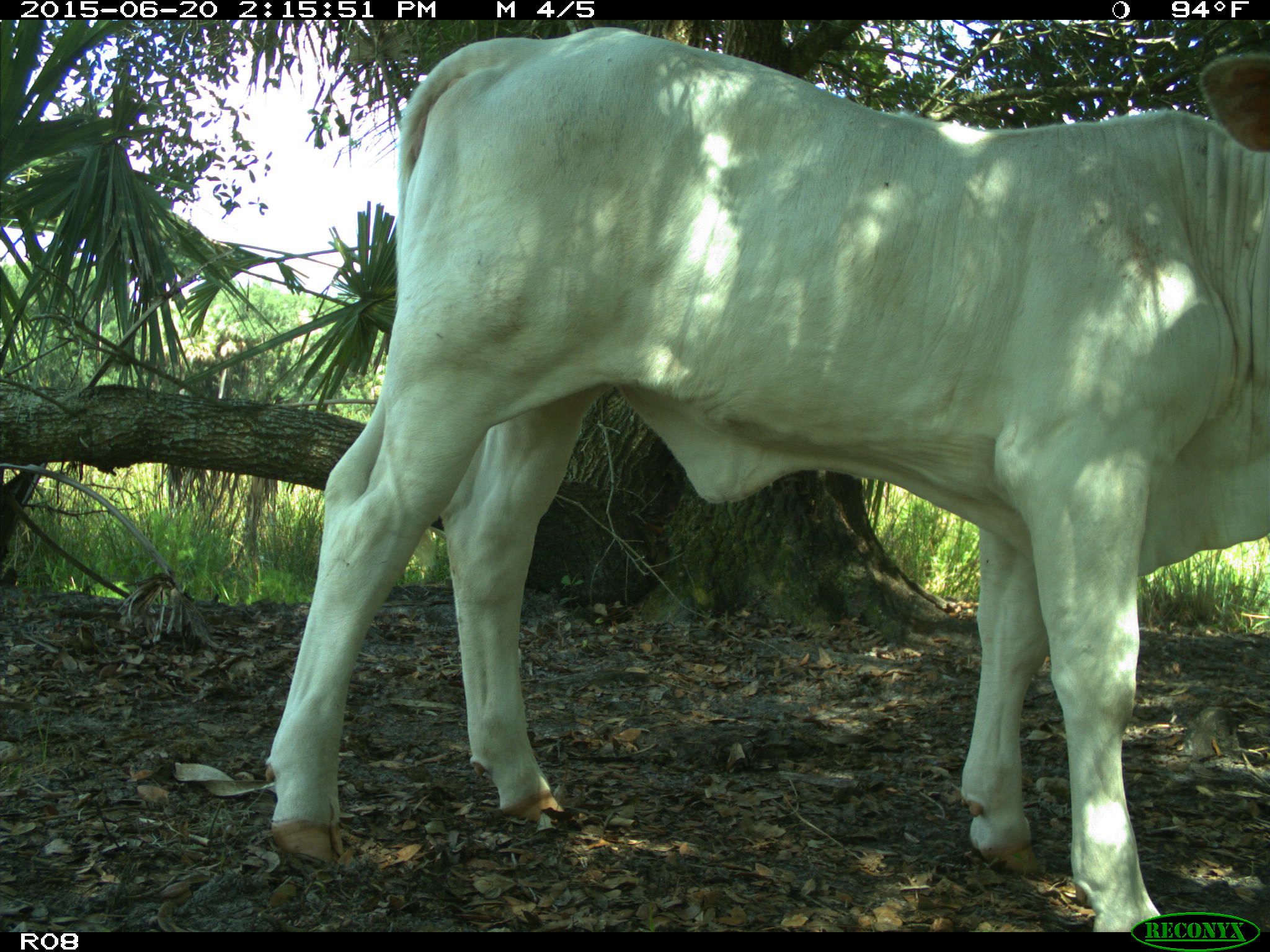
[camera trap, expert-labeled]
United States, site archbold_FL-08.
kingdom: Animalia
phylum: Chordata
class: Mammalia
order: Artiodactyla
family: Bovidae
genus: Bos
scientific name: Bos taurus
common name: domestic cow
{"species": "Bos taurus (domestic cow)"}